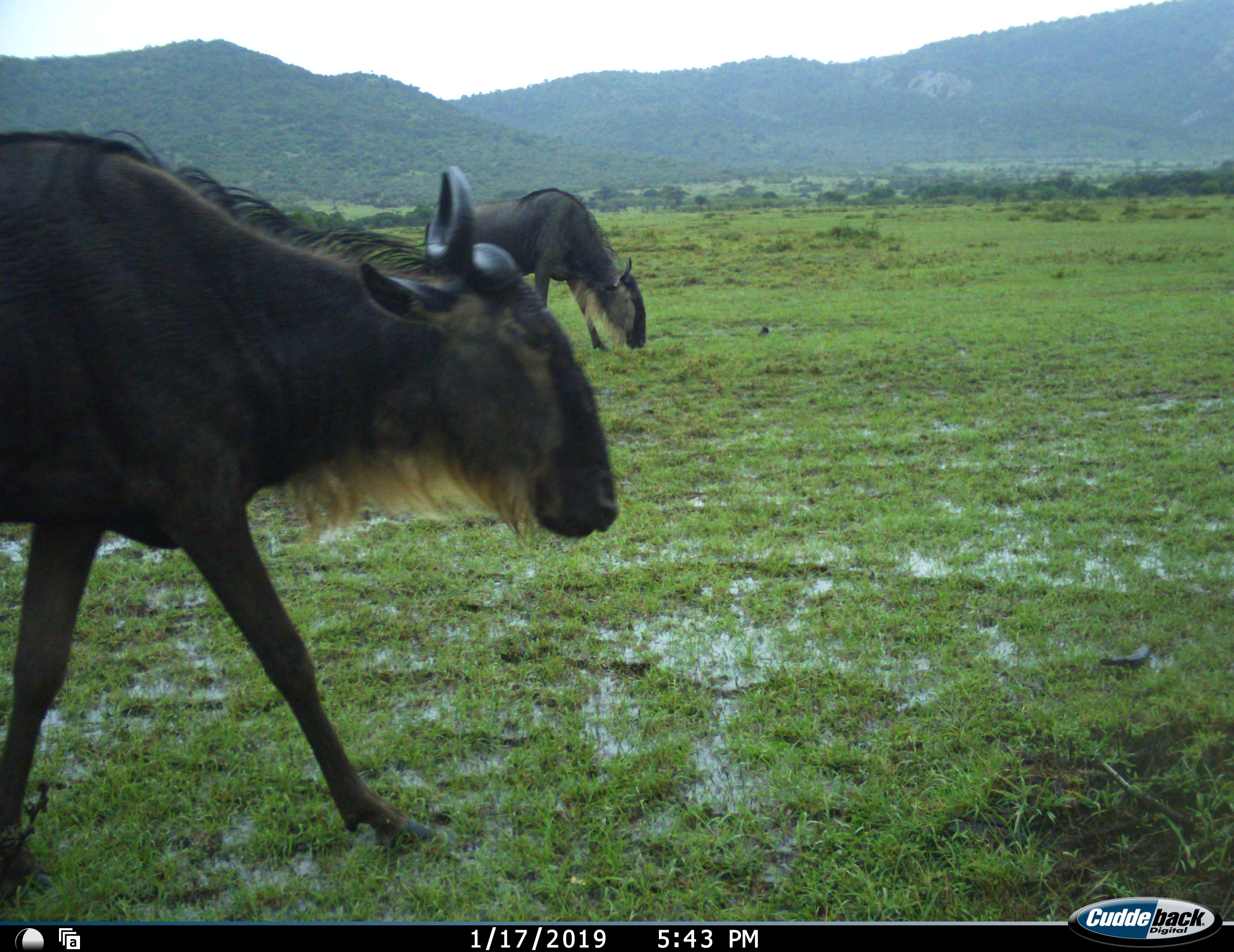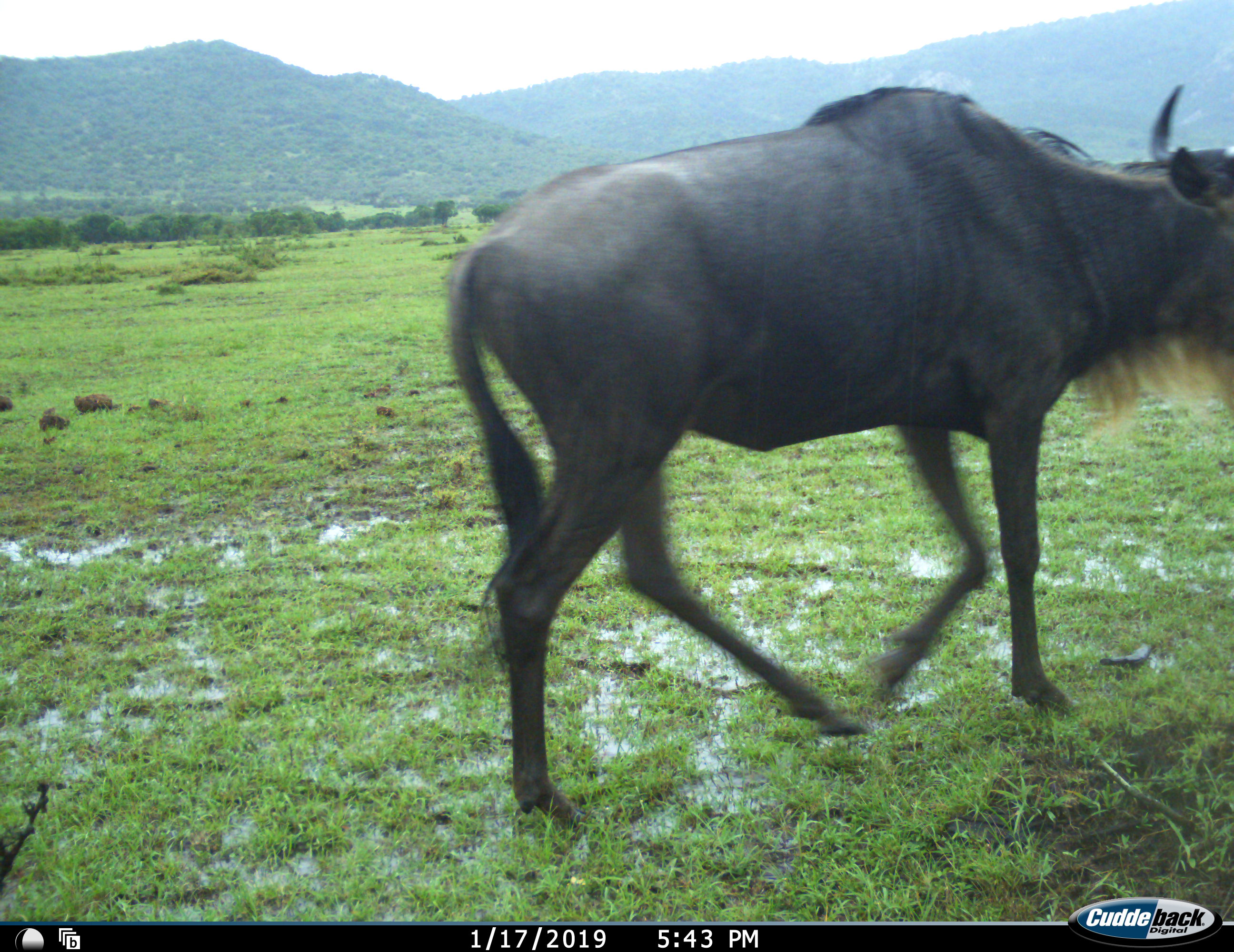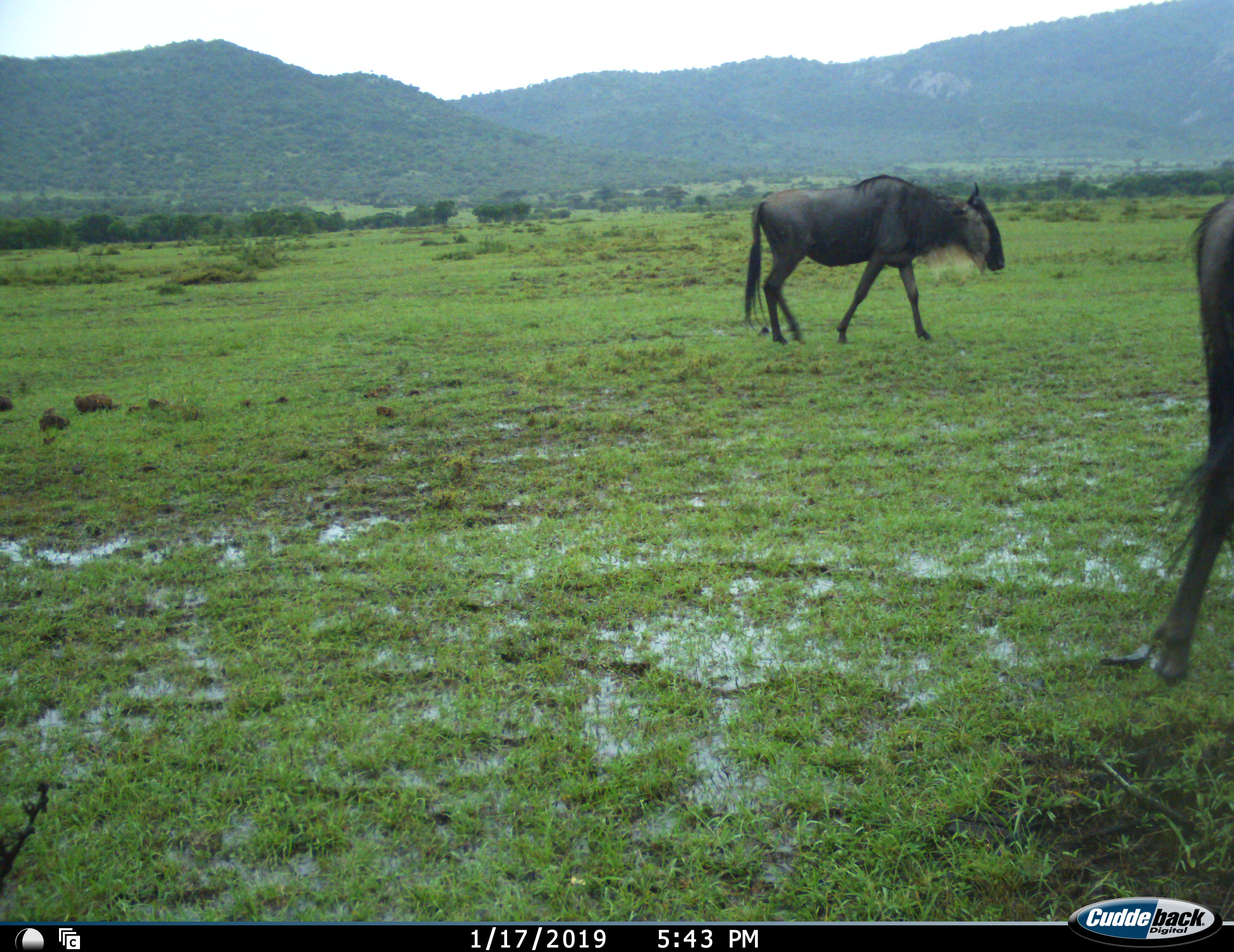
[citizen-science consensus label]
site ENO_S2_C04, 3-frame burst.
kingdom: Animalia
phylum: Chordata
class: Mammalia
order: Artiodactyla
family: Bovidae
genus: Connochaetes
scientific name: Connochaetes taurinus taurinus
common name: blue wildebeest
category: wildebeestblue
Wildebeestblue (blue wildebeest) (Connochaetes taurinus taurinus), count 2. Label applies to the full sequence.